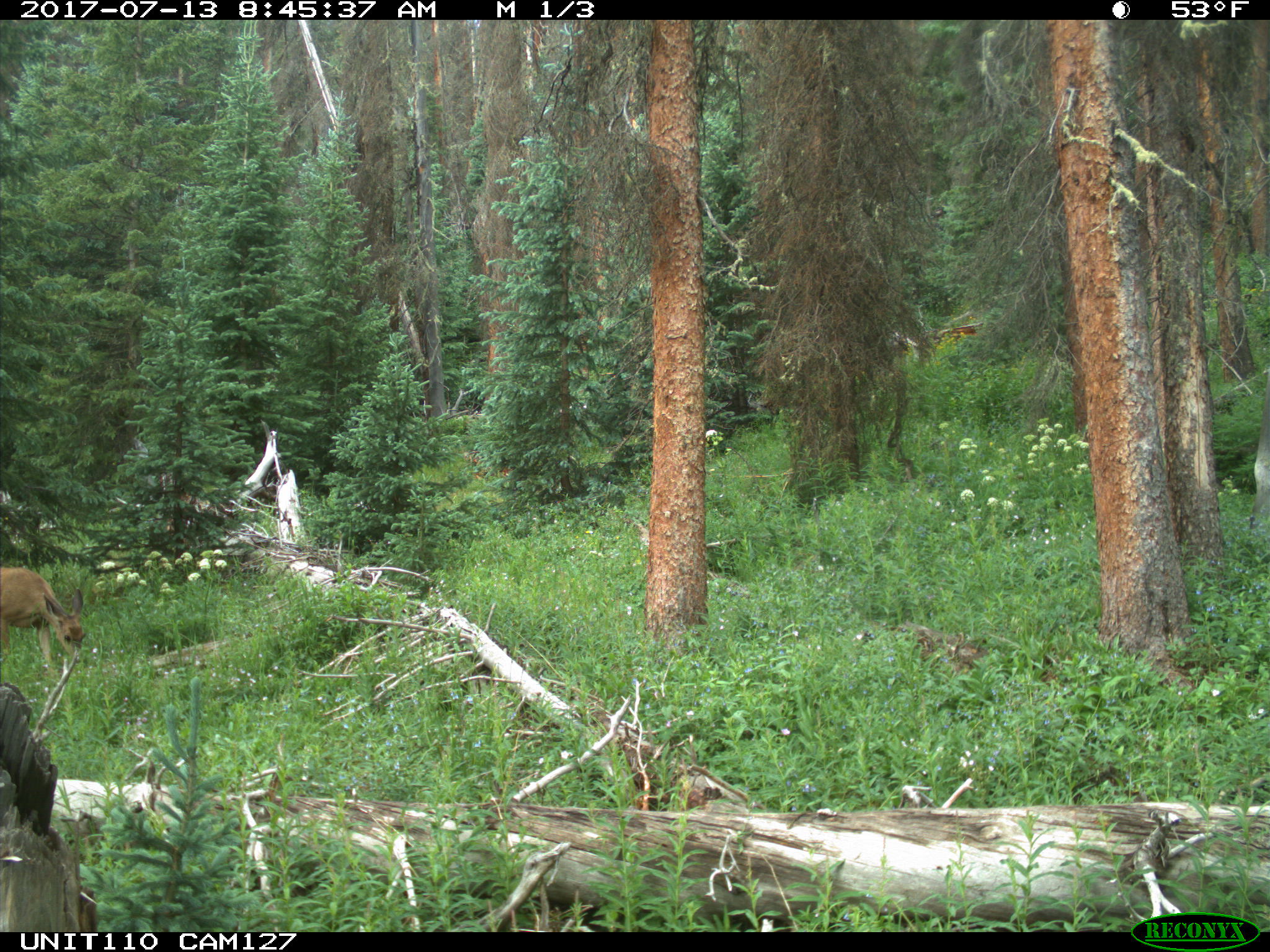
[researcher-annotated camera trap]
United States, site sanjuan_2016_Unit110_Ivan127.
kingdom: Animalia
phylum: Chordata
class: Mammalia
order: Artiodactyla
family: Cervidae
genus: Odocoileus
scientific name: Odocoileus hemionus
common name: mule deer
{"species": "Odocoileus hemionus (mule deer)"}